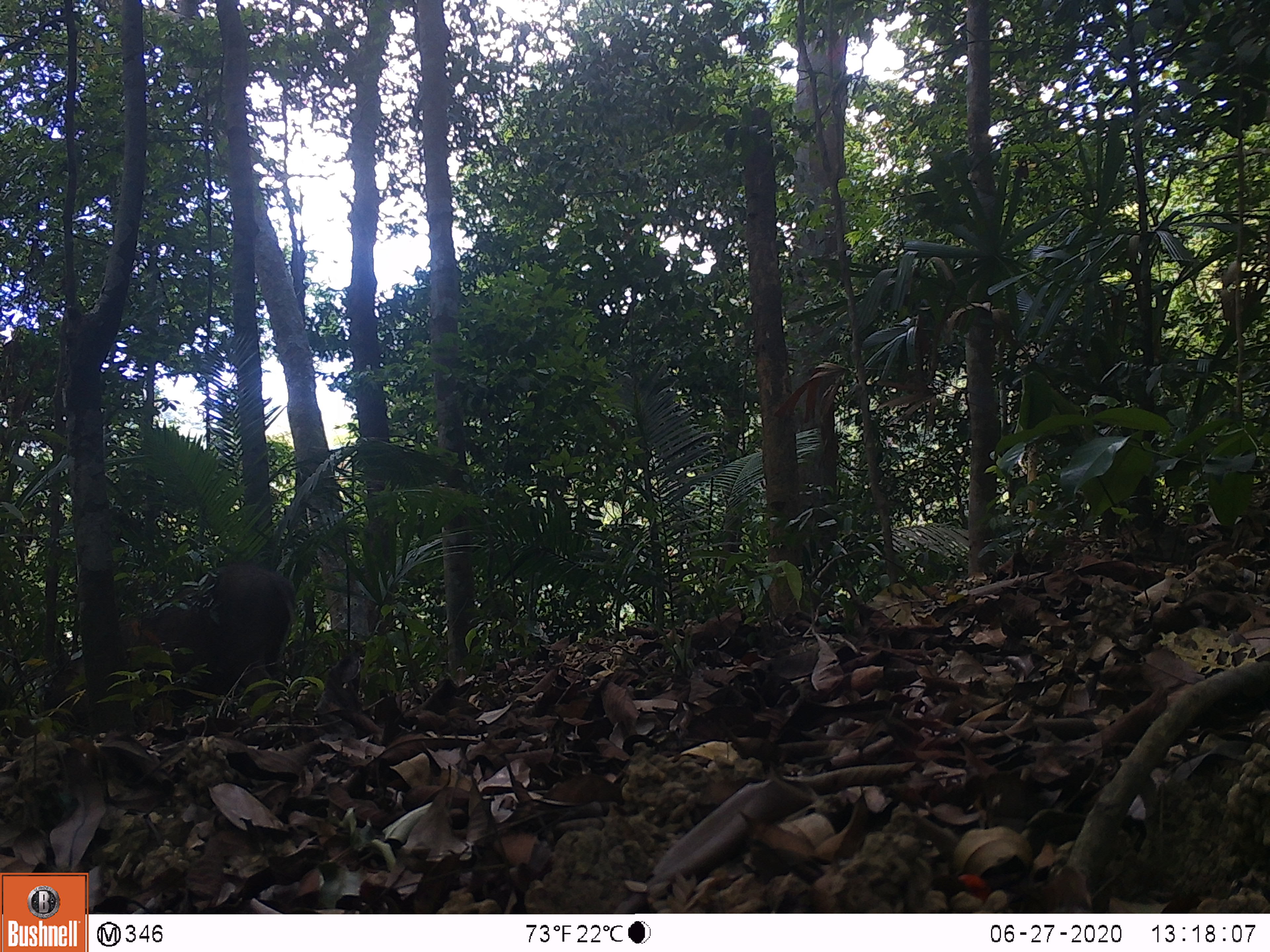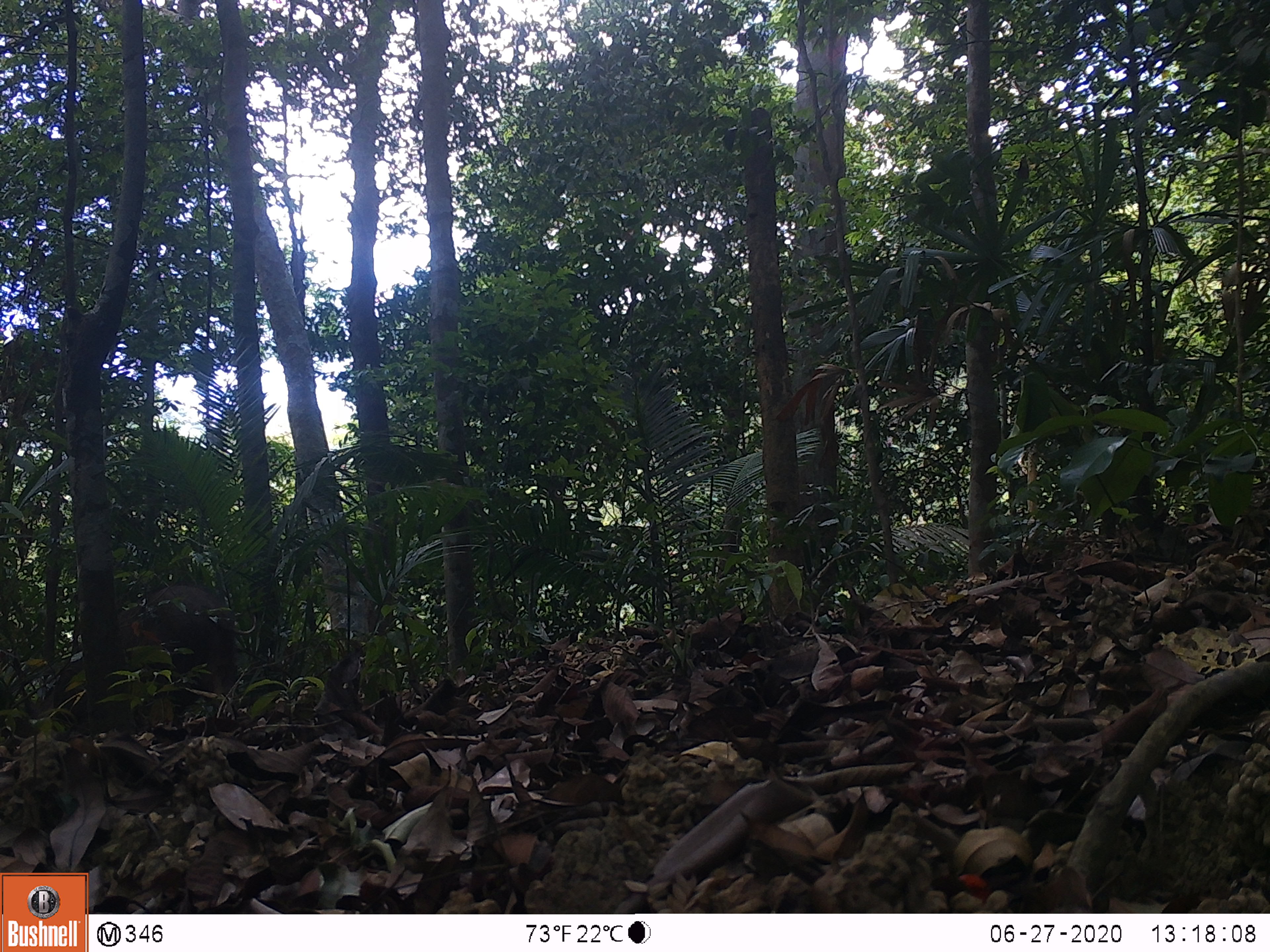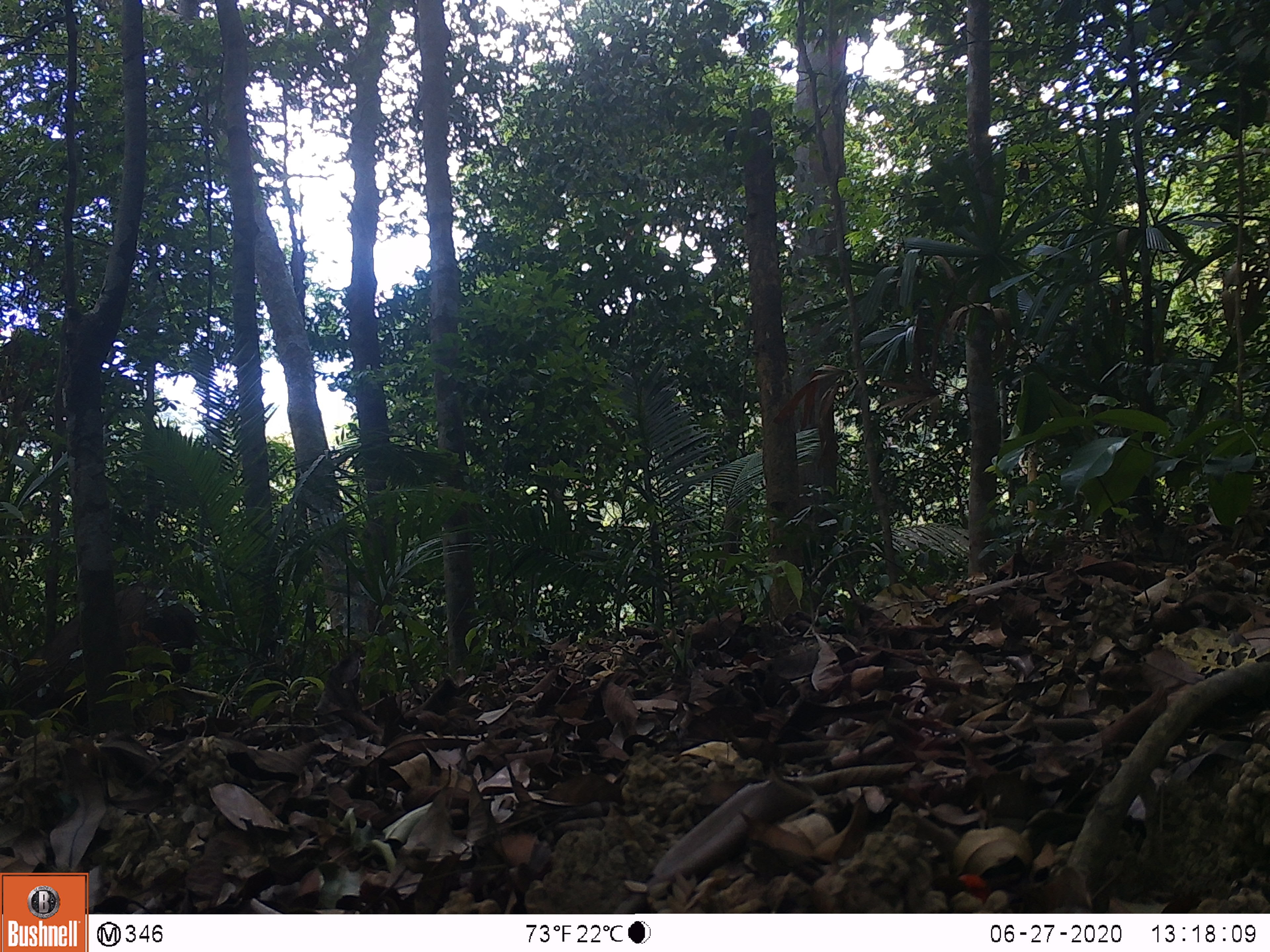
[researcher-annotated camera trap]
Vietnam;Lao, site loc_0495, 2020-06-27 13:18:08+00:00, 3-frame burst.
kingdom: Animalia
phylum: Chordata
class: Mammalia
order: Artiodactyla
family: Suidae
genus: Sus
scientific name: Sus scrofa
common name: eurasian wild pig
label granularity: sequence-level